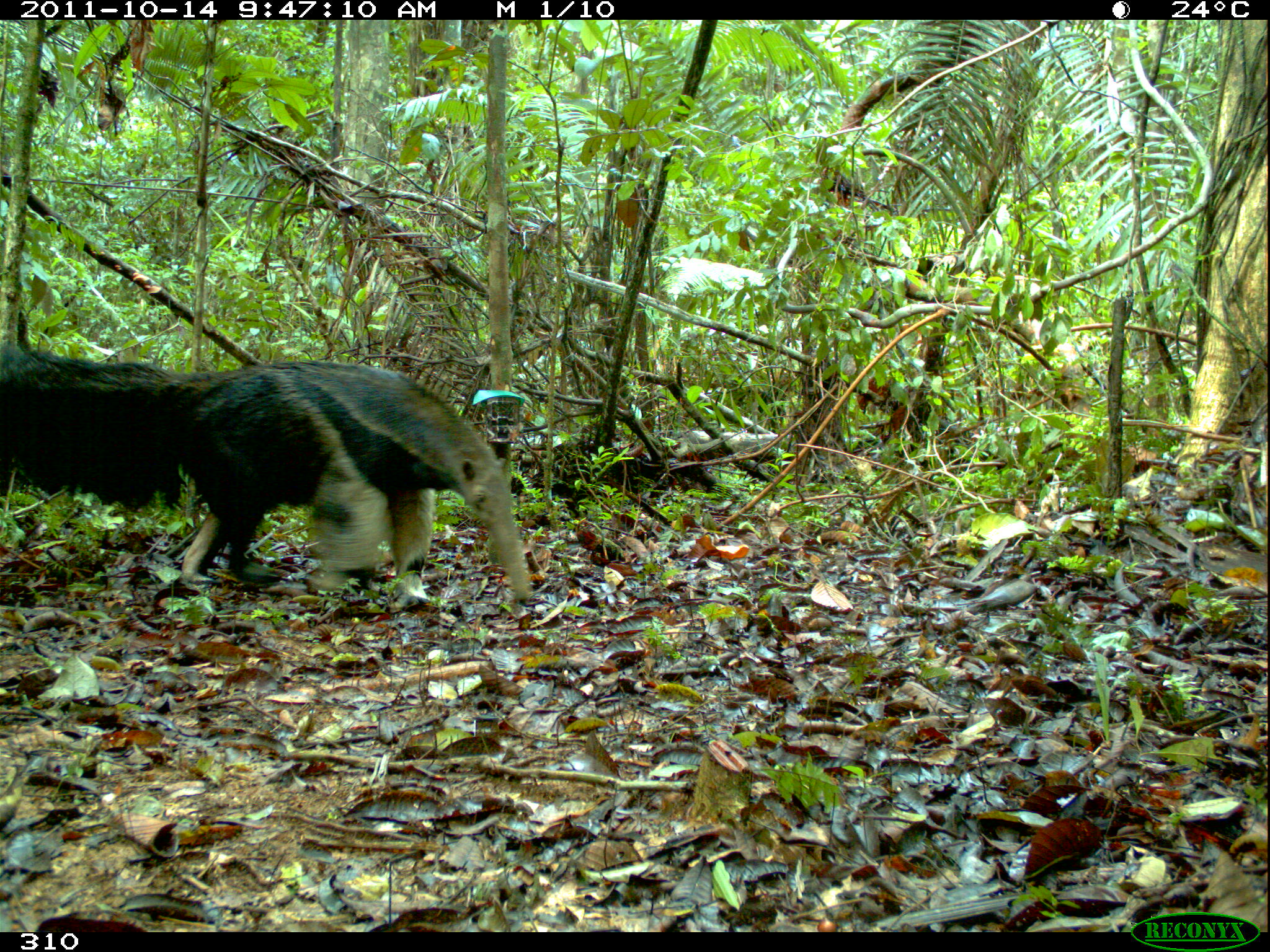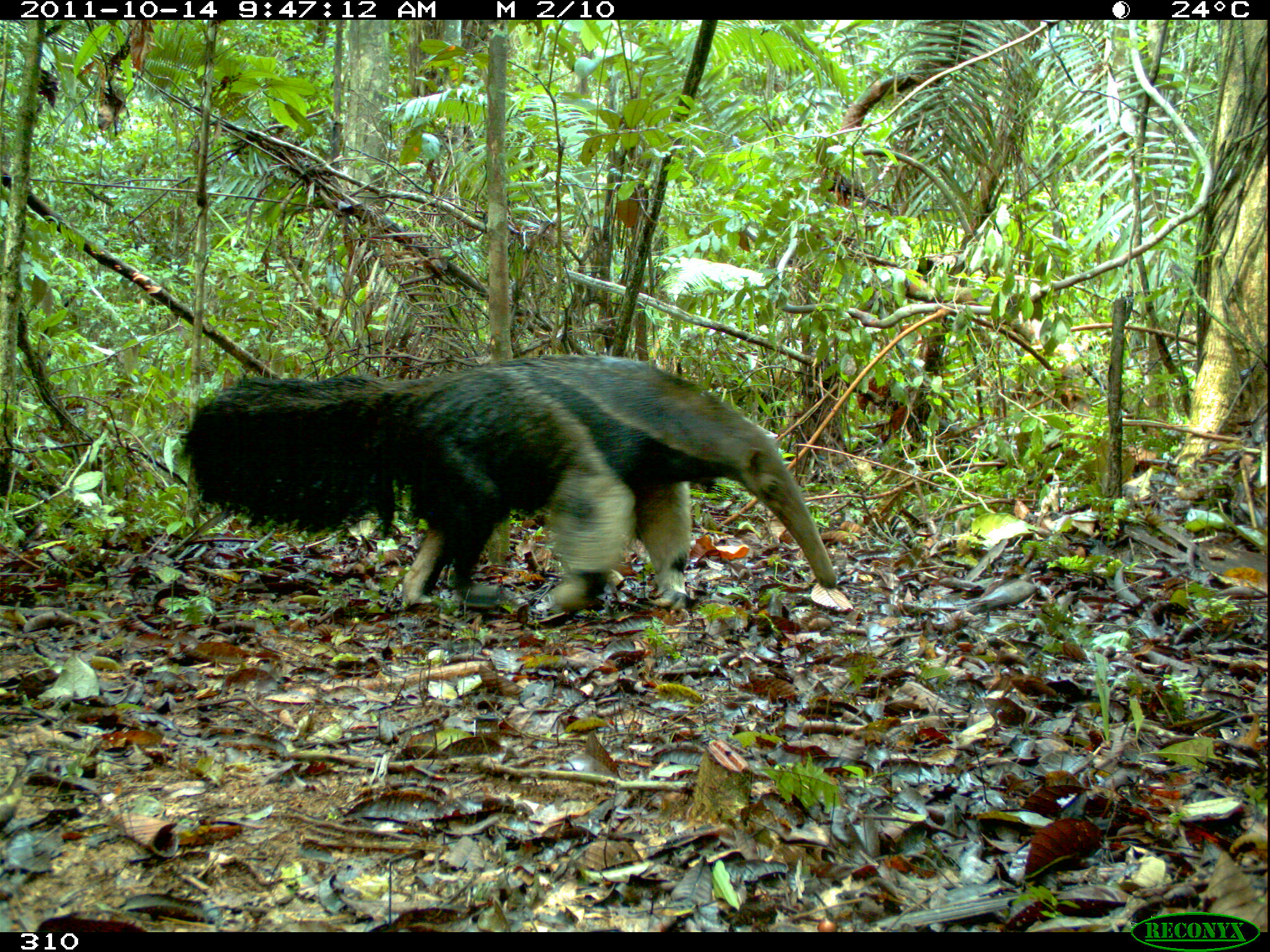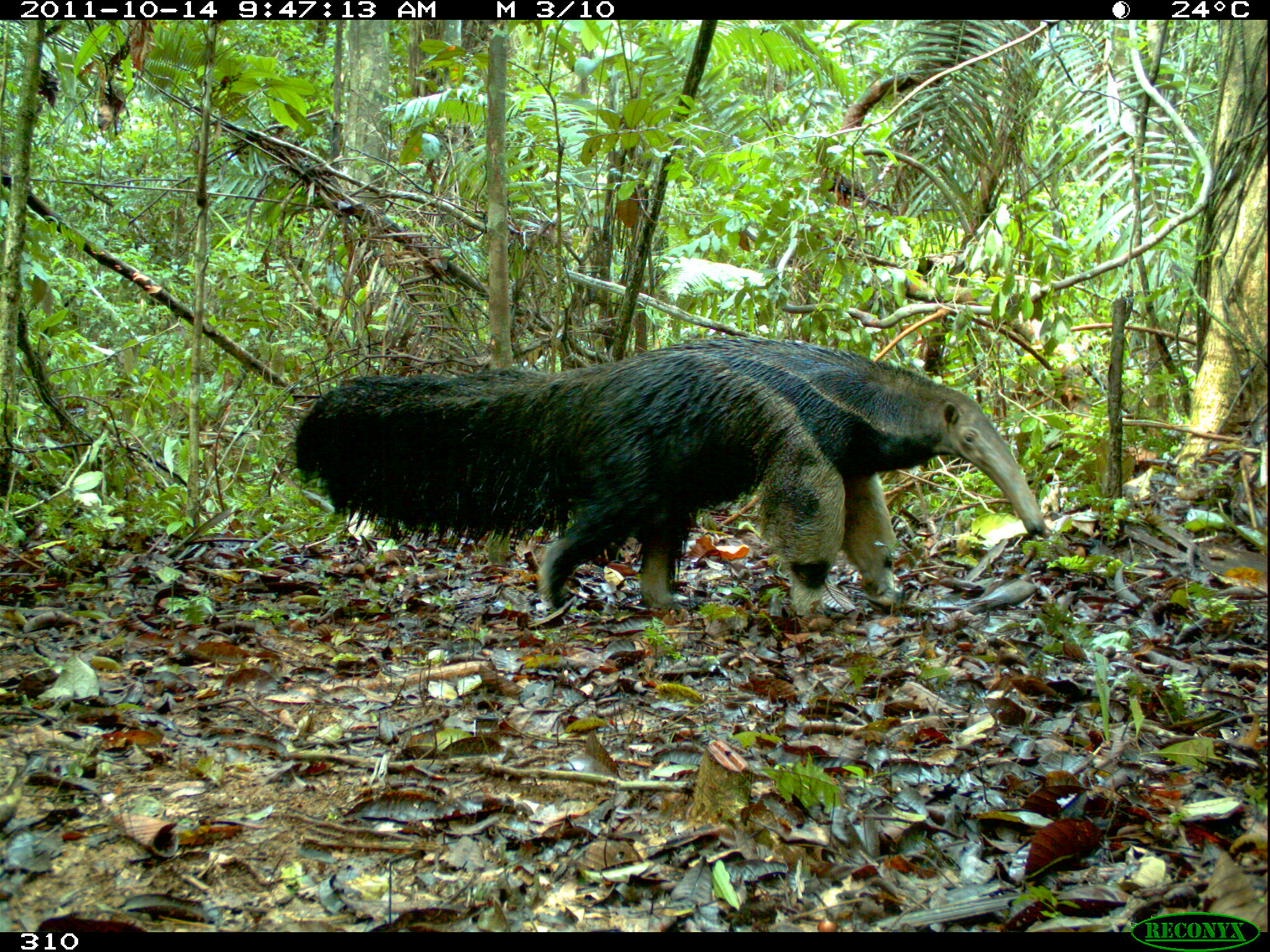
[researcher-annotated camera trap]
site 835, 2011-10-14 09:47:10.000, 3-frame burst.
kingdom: Animalia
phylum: Chordata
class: Mammalia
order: Pilosa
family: Myrmecophagidae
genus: Myrmecophaga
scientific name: Myrmecophaga tridactyla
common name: giant anteater